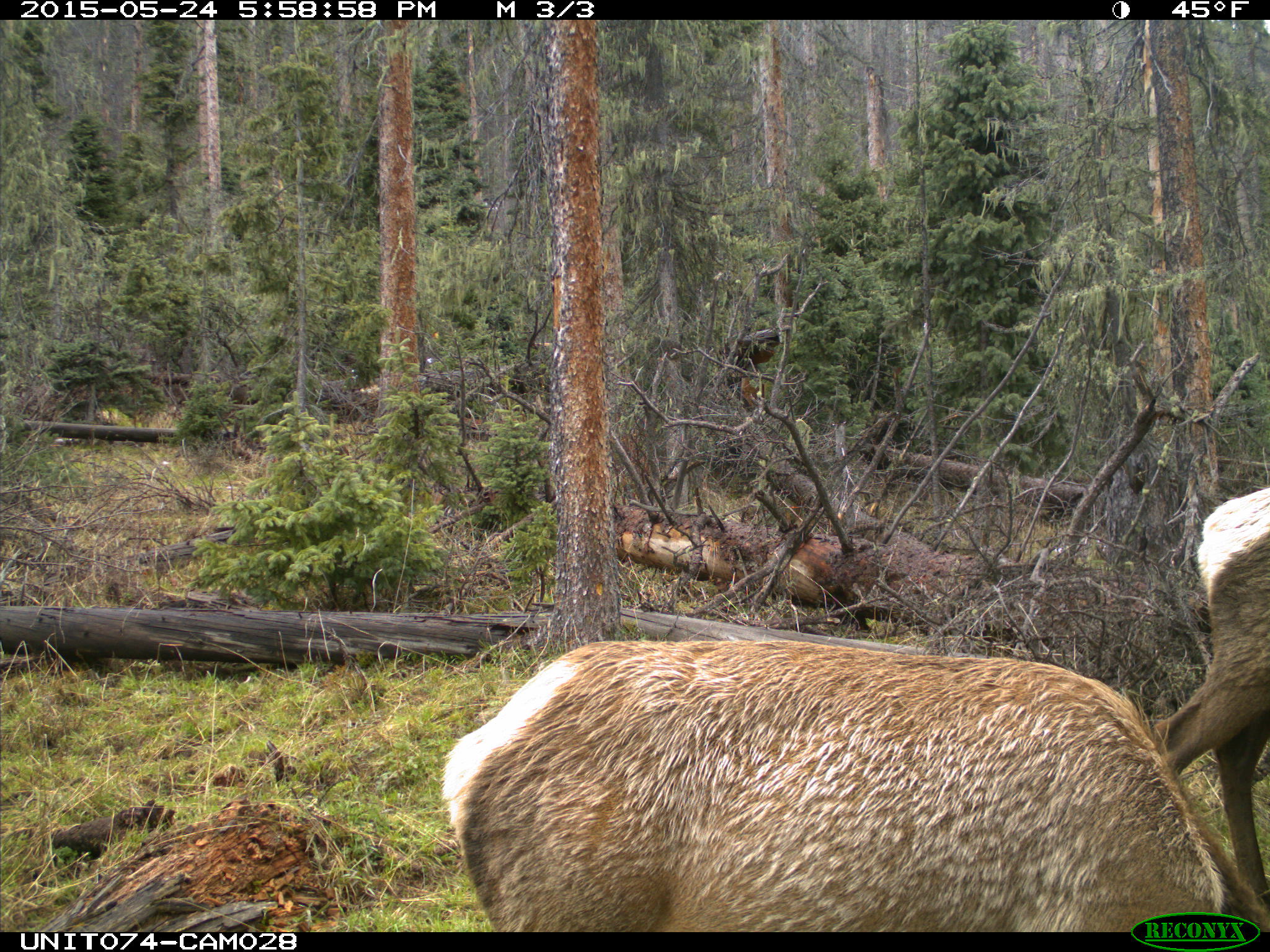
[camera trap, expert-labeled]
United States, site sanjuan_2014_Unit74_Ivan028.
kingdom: Animalia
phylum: Chordata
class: Mammalia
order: Artiodactyla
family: Cervidae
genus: Cervus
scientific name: Cervus elaphus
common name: red deer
Cervus elaphus (red deer).